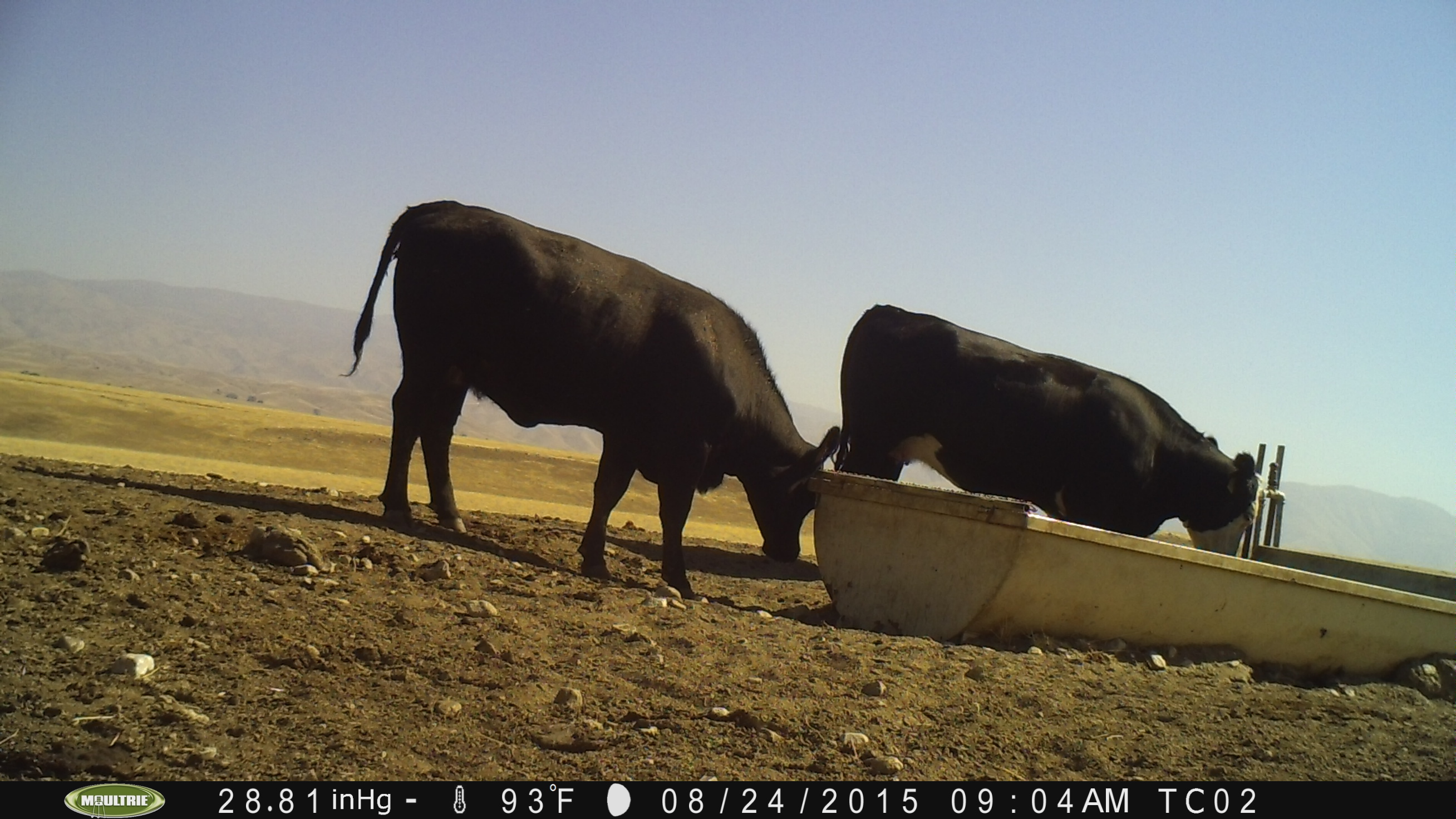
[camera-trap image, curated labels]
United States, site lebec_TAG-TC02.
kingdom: Animalia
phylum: Chordata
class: Mammalia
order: Artiodactyla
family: Bovidae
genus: Bos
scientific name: Bos taurus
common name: domestic cow